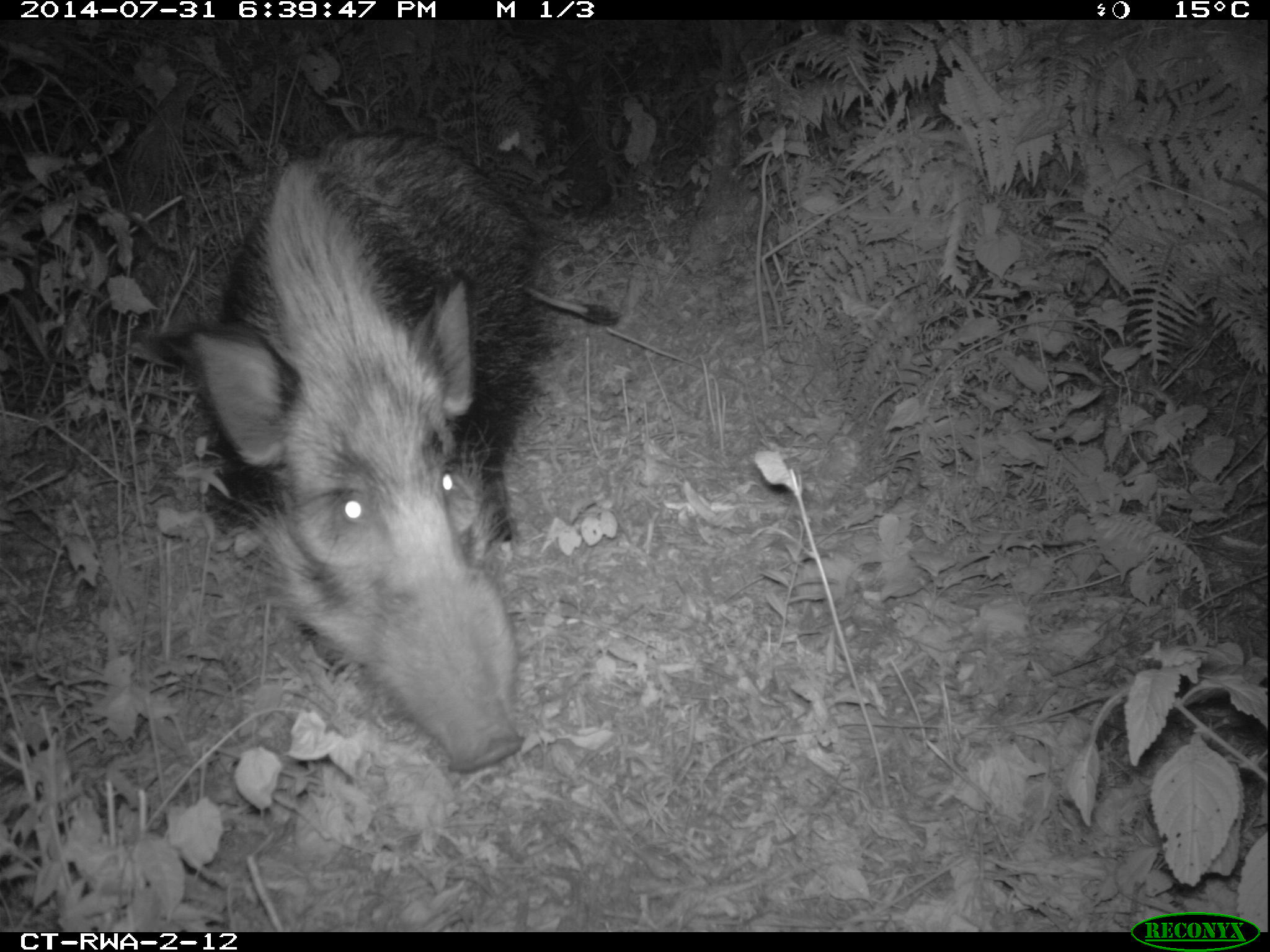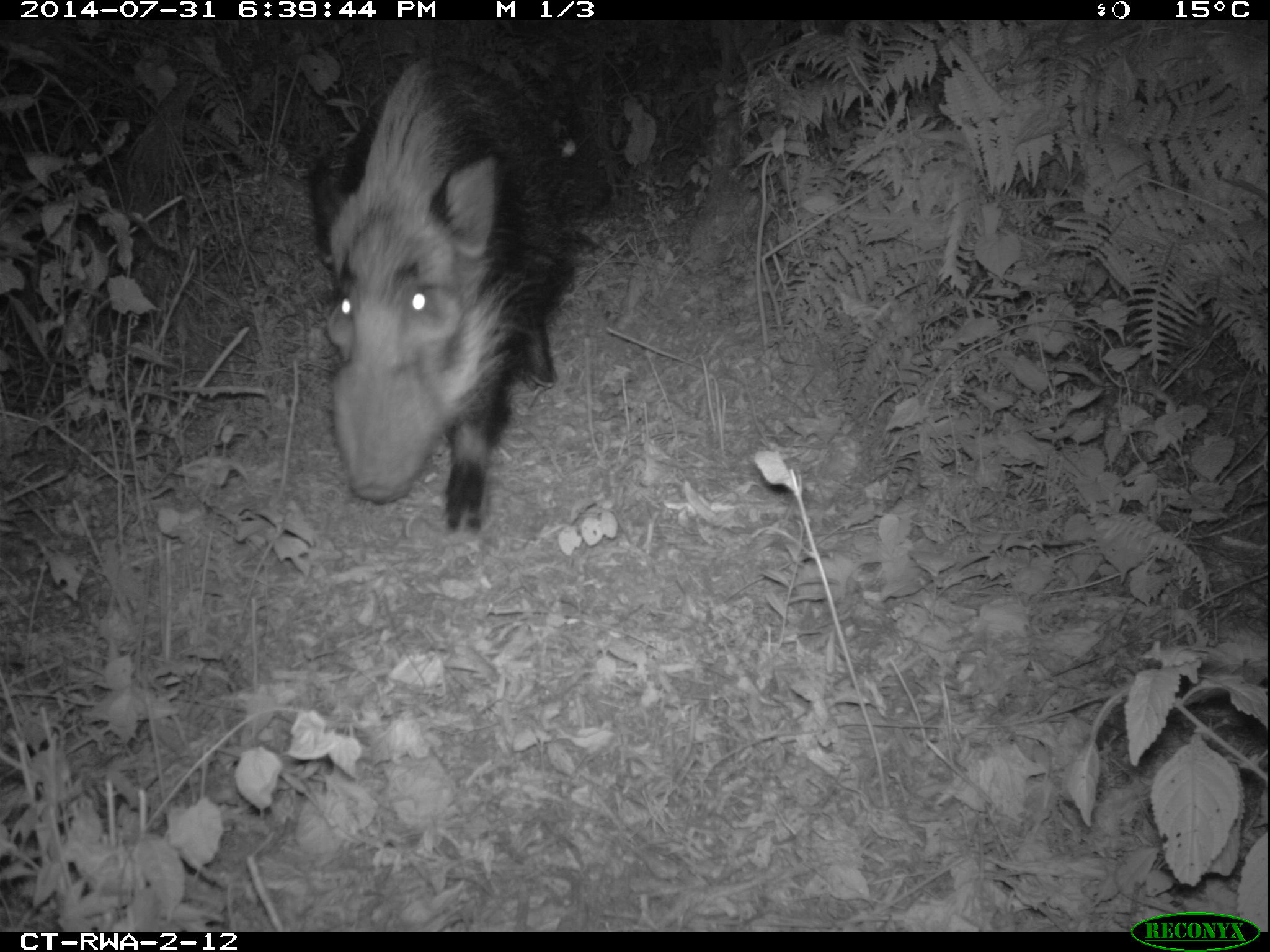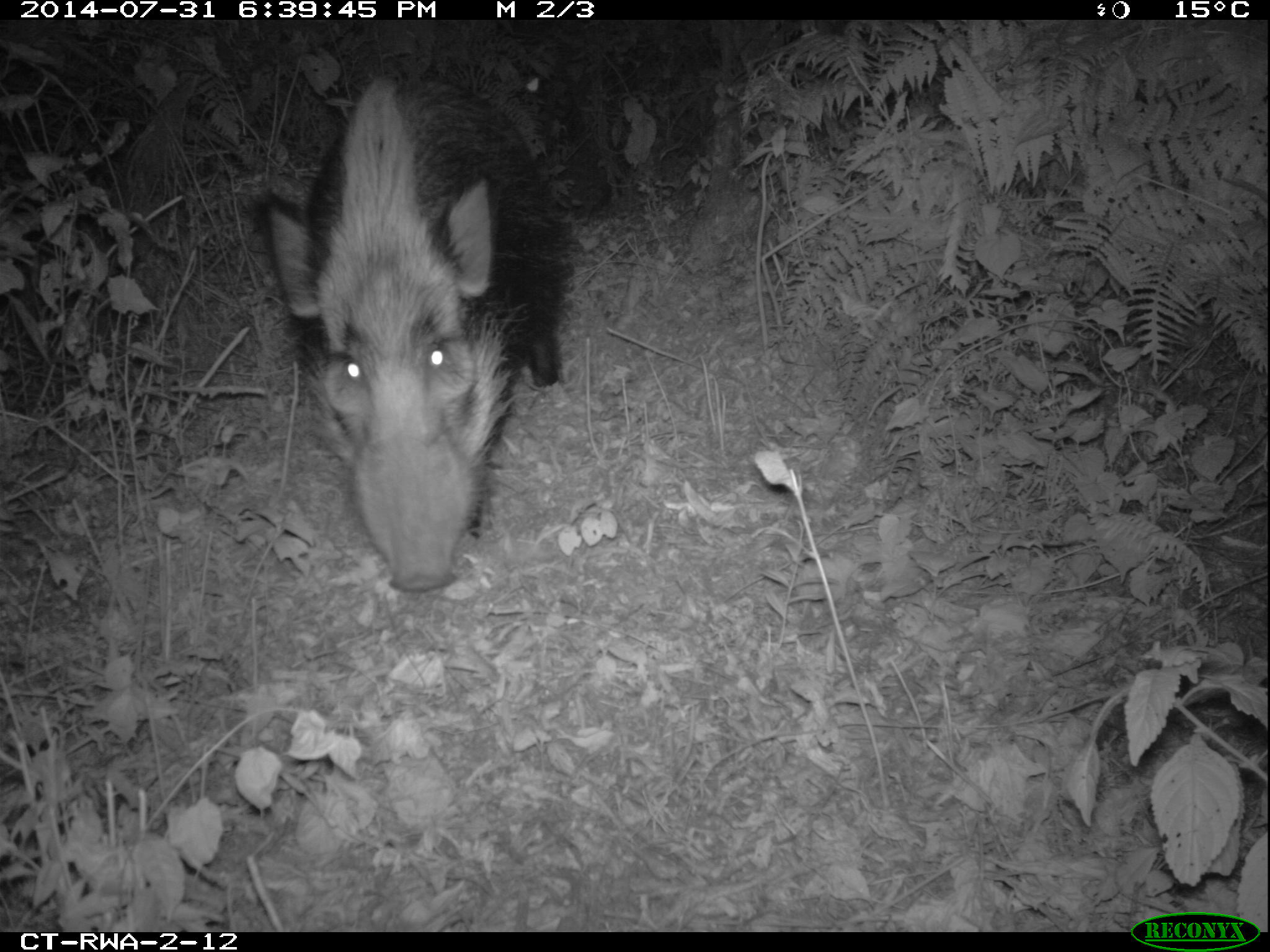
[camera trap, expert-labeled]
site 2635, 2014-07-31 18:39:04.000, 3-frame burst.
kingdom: Animalia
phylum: Chordata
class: Mammalia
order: Artiodactyla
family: Suidae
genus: Potamochoerus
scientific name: Potamochoerus larvatus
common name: bushpig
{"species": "Potamochoerus larvatus (bushpig)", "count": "2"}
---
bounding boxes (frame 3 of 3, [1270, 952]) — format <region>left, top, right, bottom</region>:
potamochoerus larvatus: <region>249, 61, 581, 601</region>